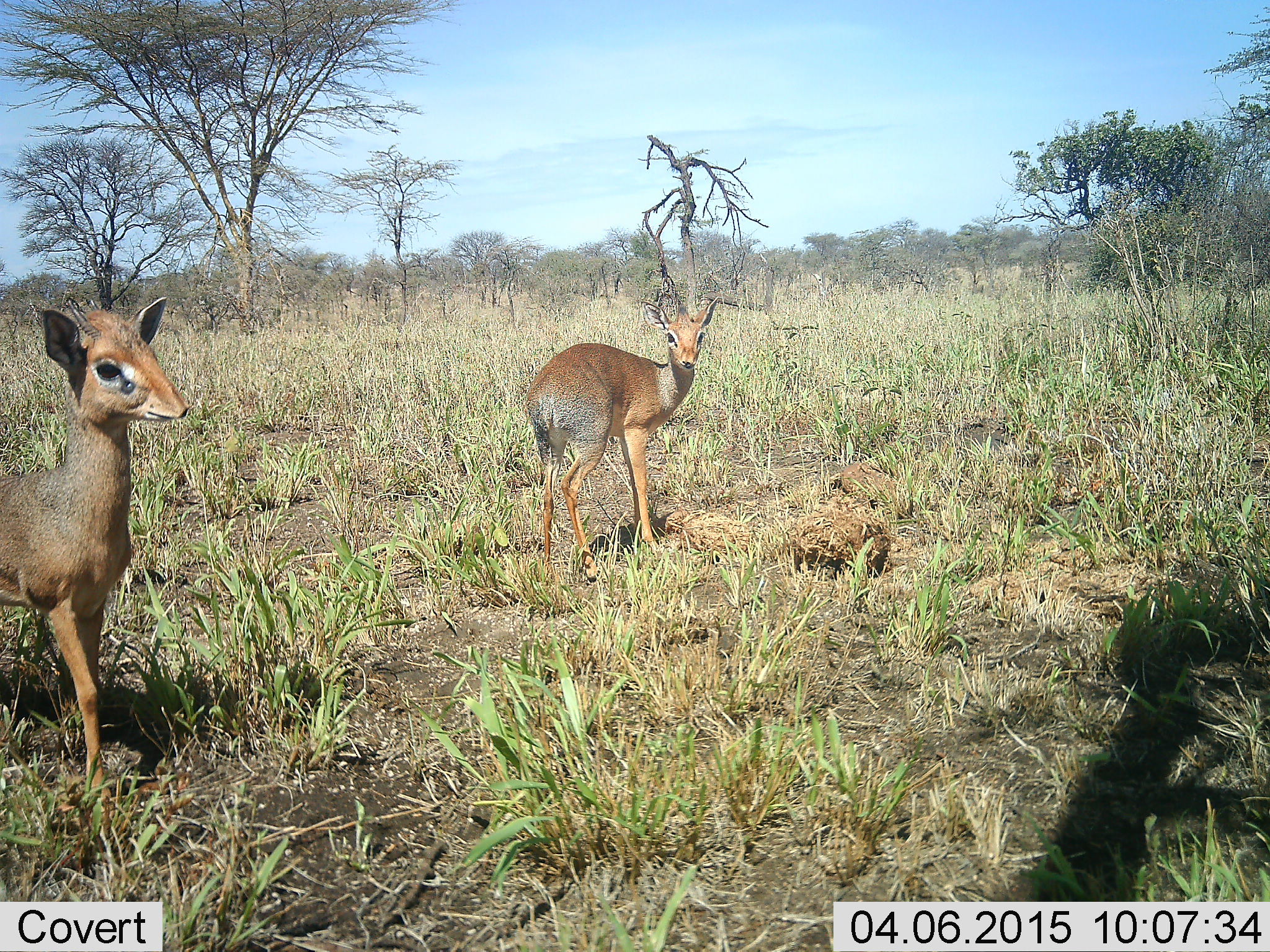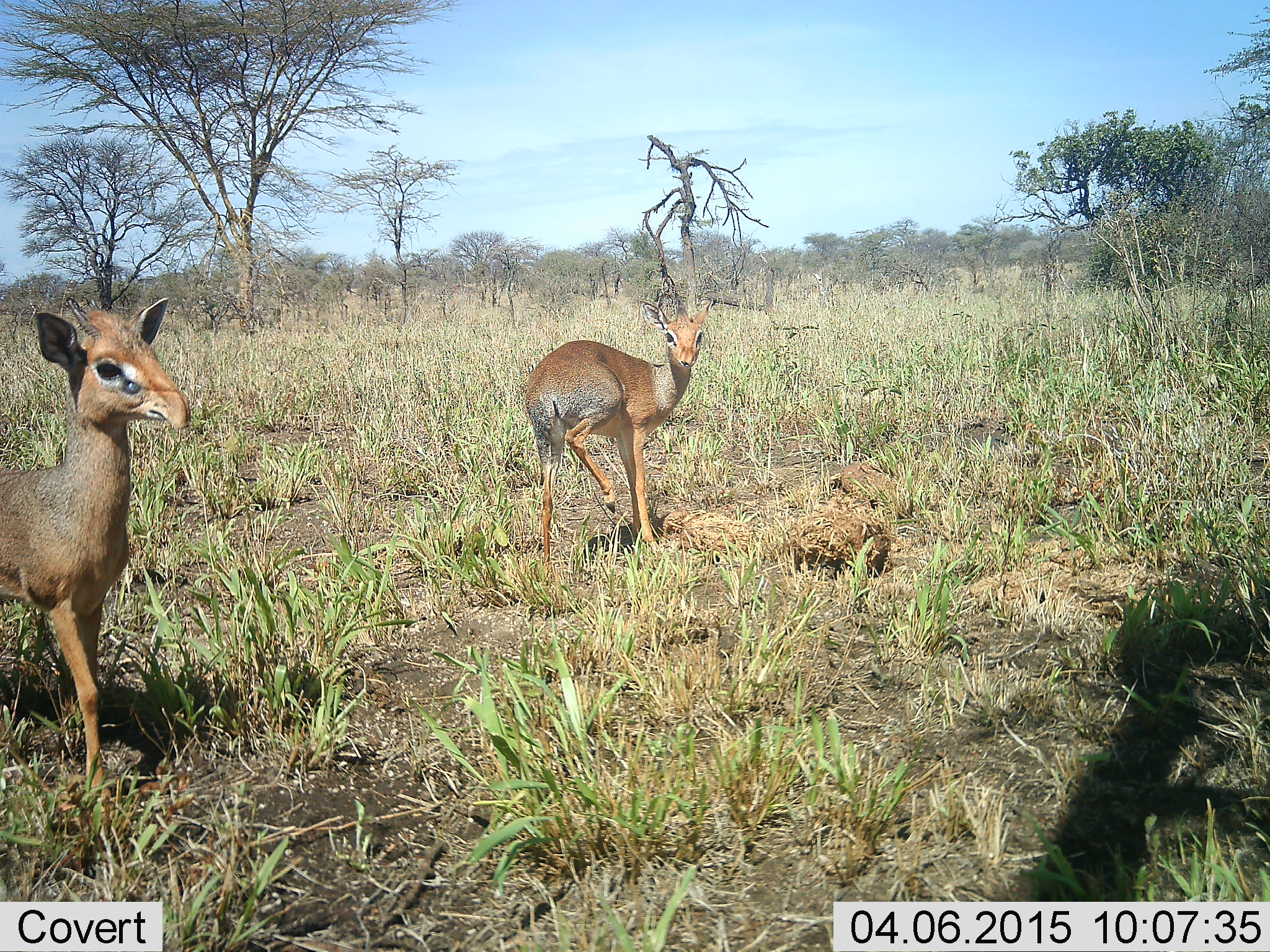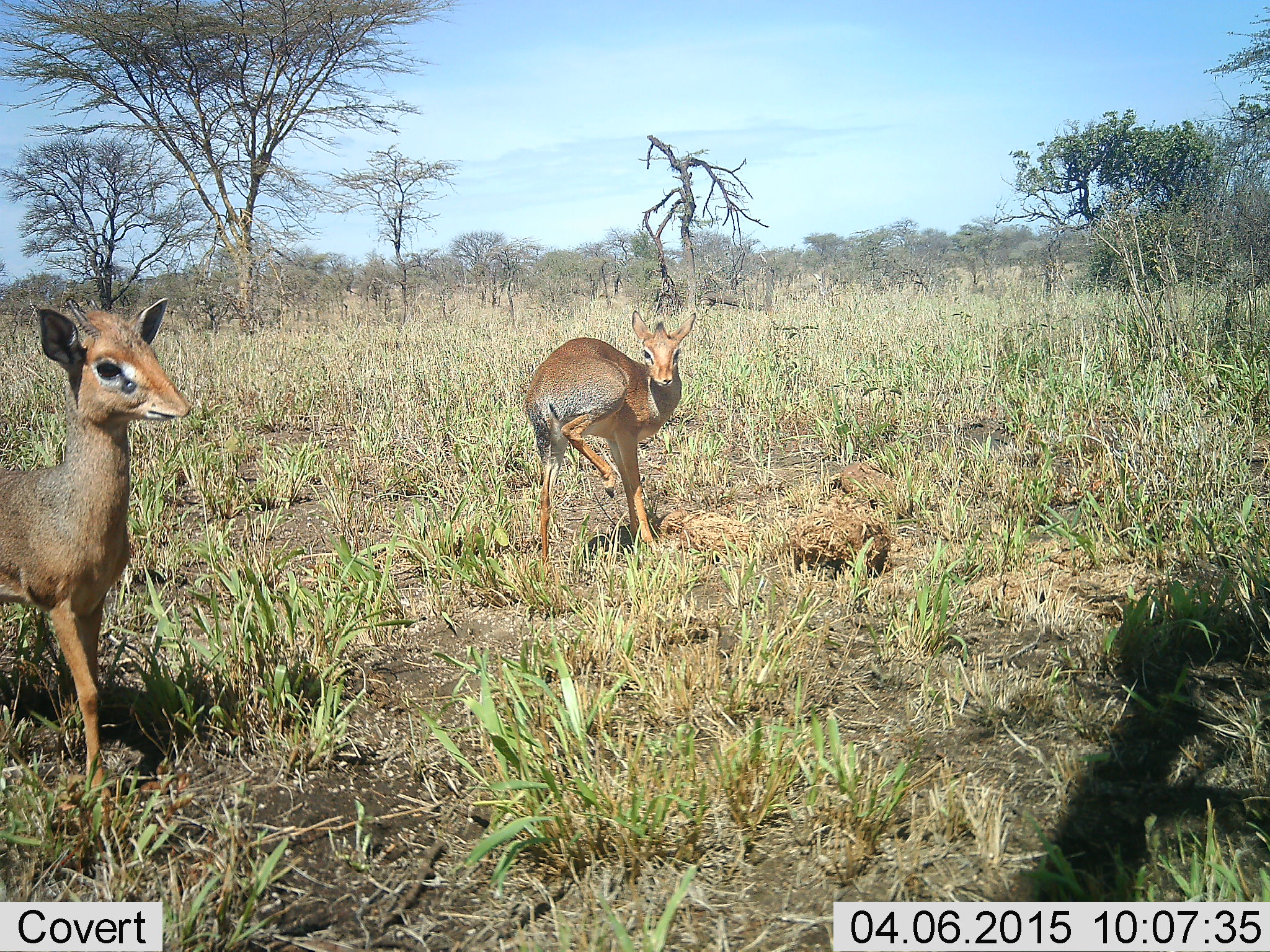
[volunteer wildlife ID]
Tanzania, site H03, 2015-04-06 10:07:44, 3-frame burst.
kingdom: Animalia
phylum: Chordata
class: Mammalia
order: Artiodactyla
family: Bovidae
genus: Madoqua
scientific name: Madoqua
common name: dikdik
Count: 2.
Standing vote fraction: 90%.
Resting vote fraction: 0%.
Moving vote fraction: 10%.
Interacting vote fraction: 0%.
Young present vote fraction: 0%.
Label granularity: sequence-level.